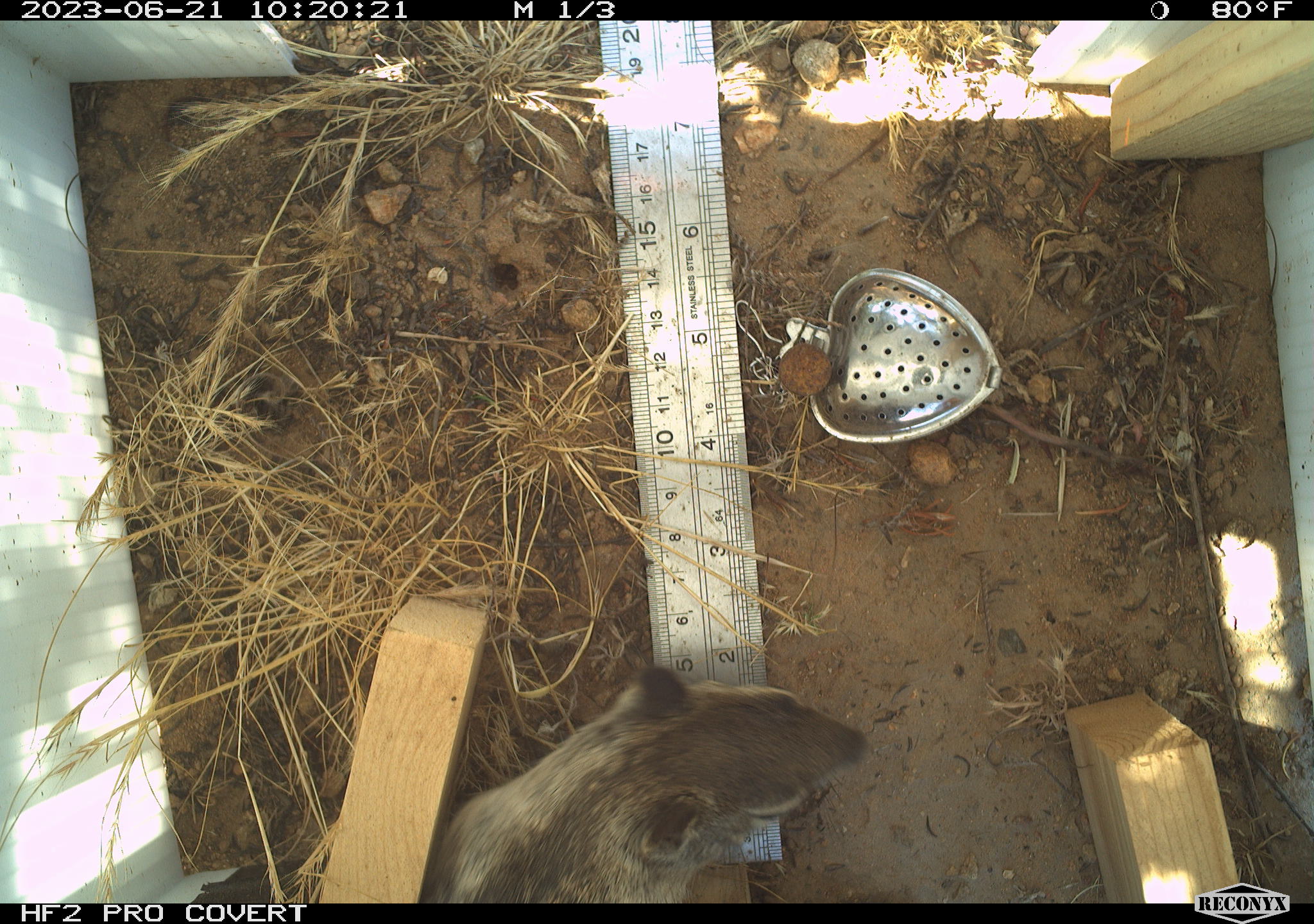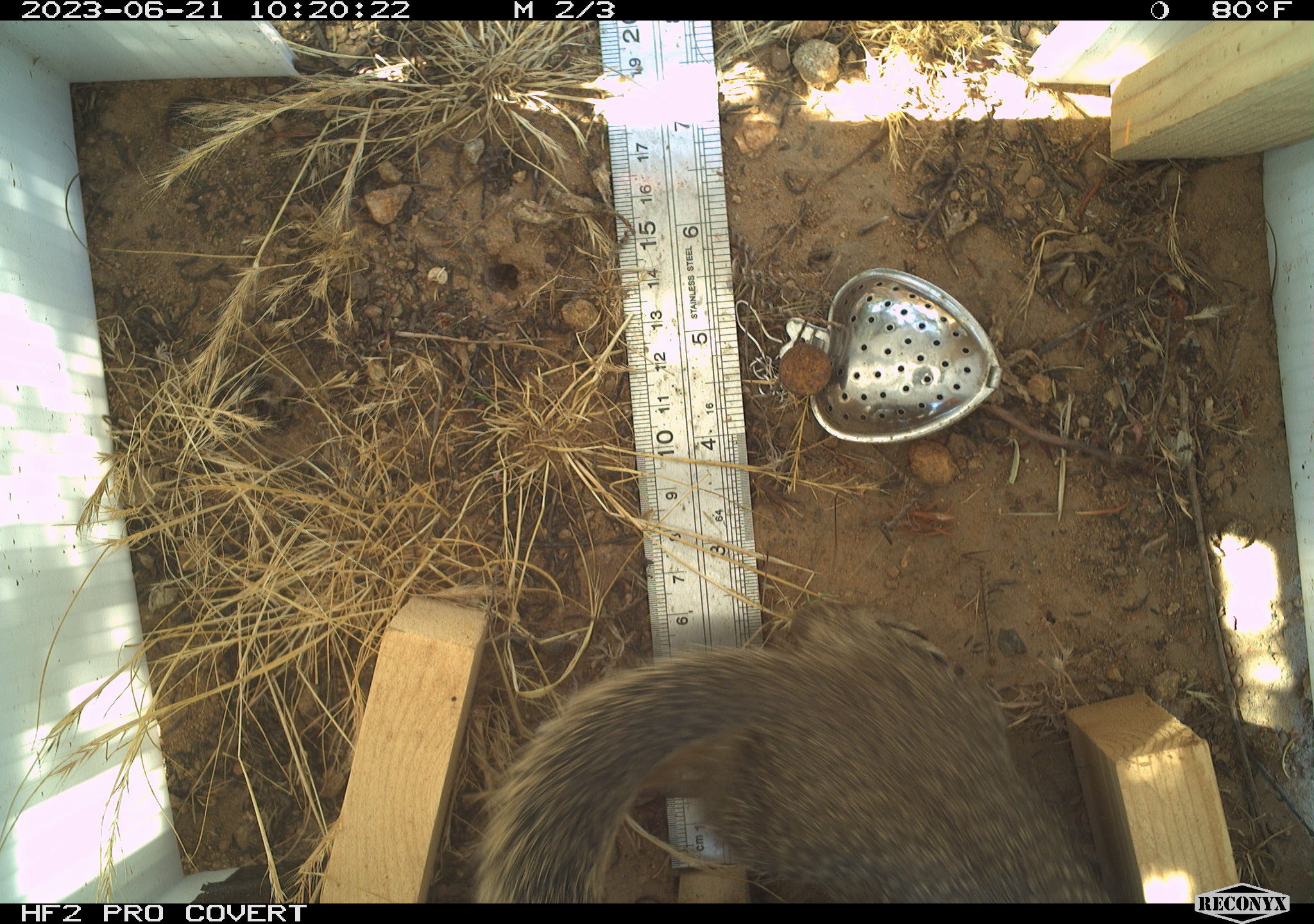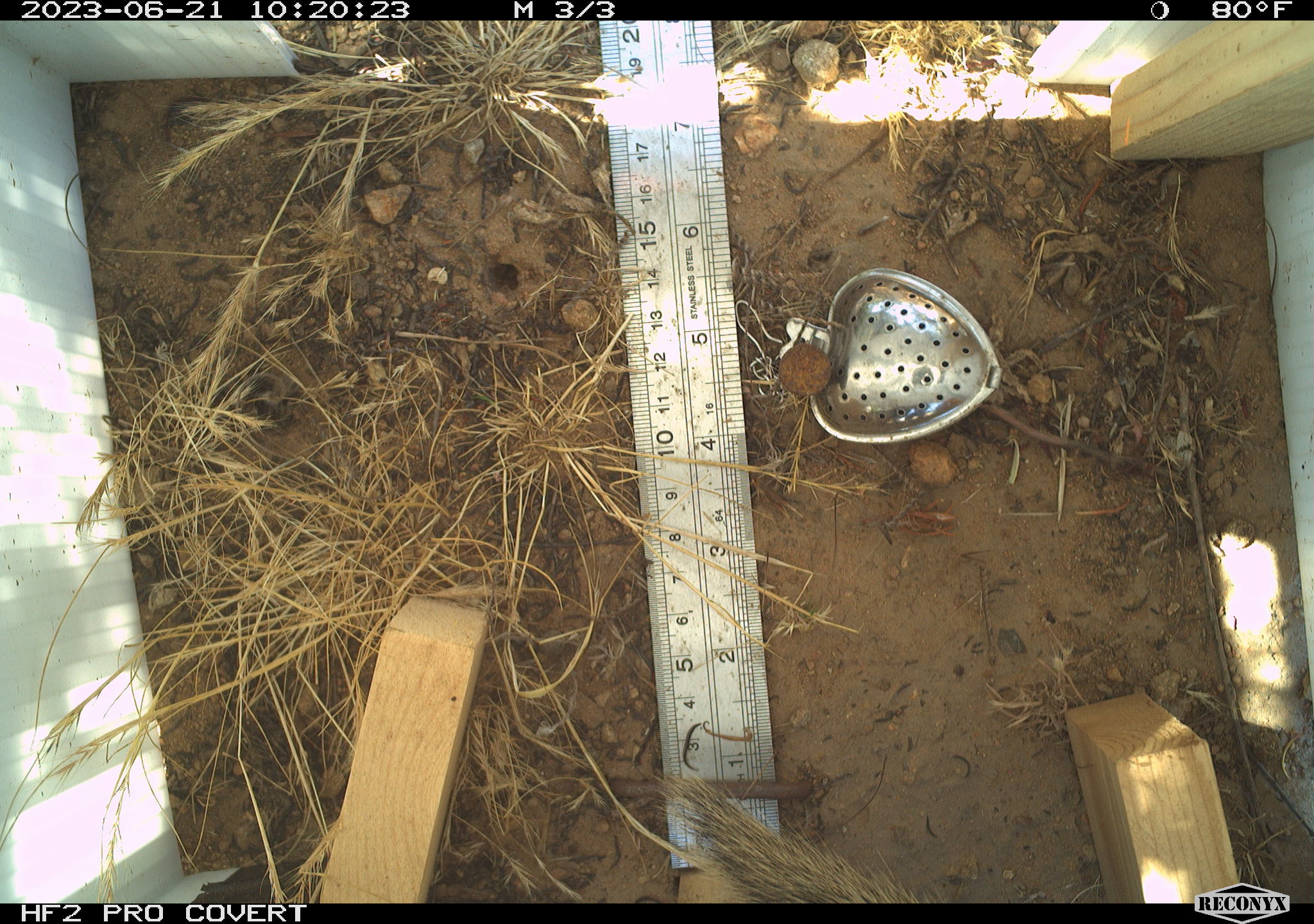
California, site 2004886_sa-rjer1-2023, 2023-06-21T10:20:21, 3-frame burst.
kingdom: Animalia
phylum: Chordata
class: Mammalia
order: Rodentia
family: Sciuridae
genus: Otospermophilus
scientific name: Otospermophilus beecheyi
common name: california ground squirrel